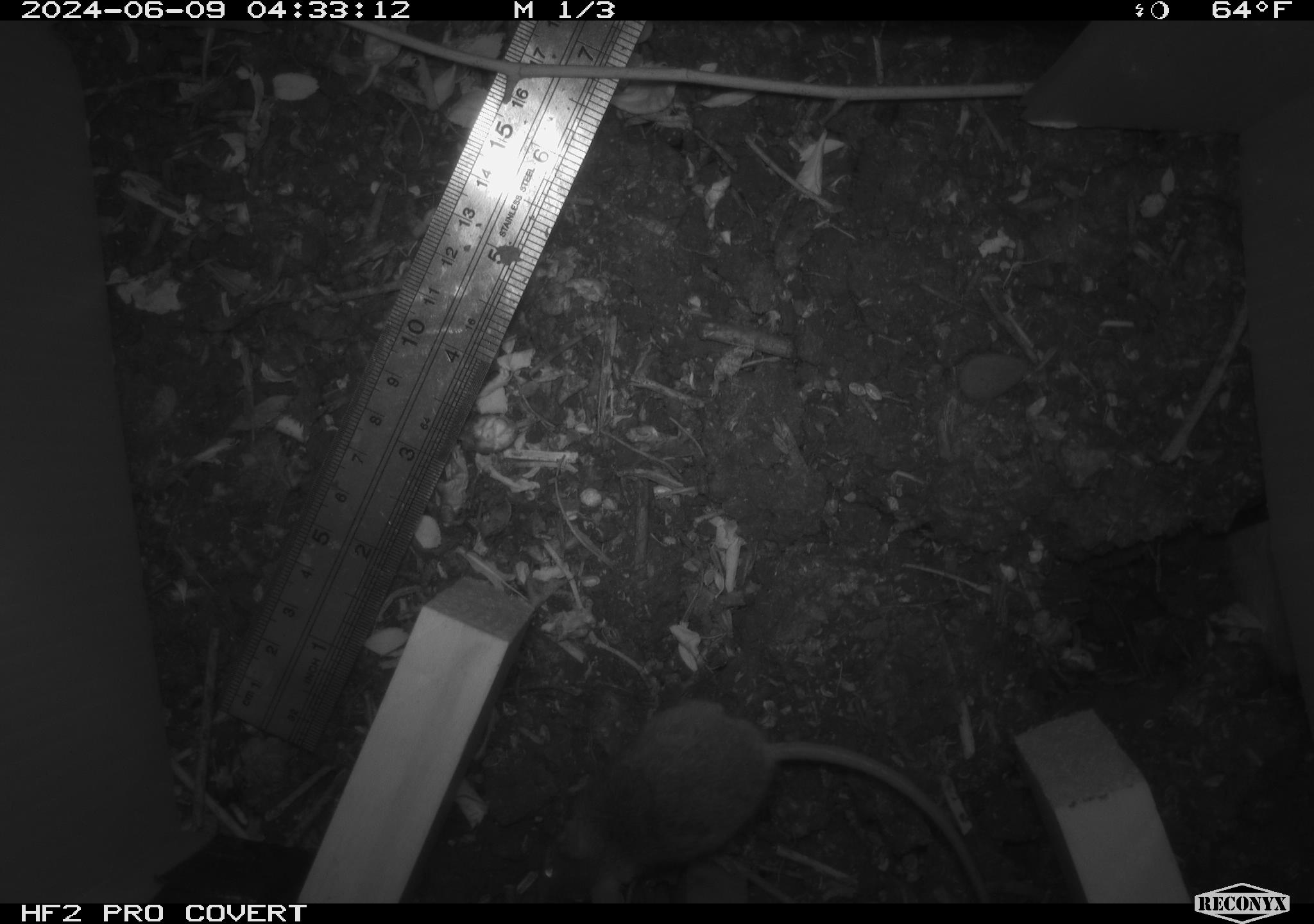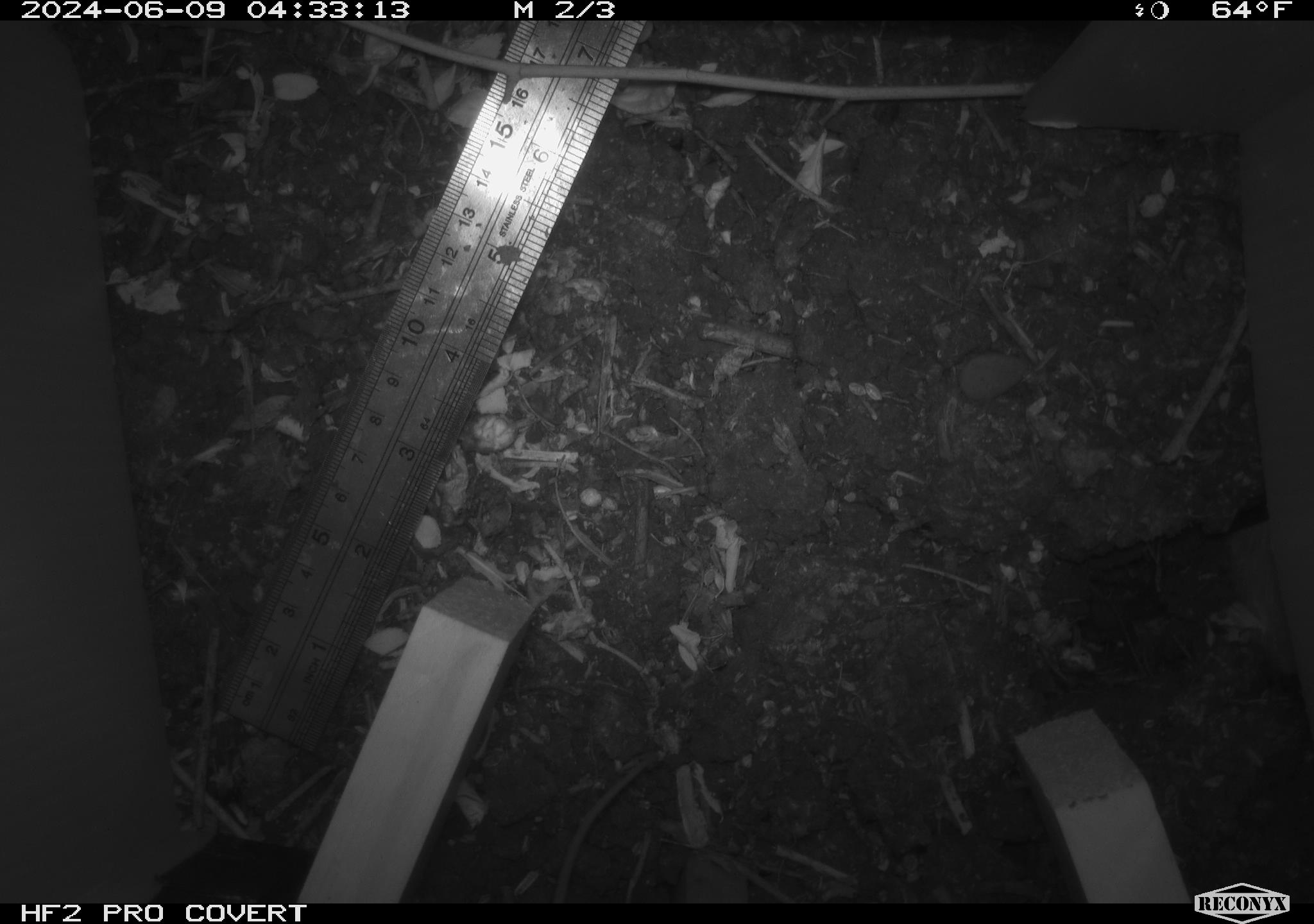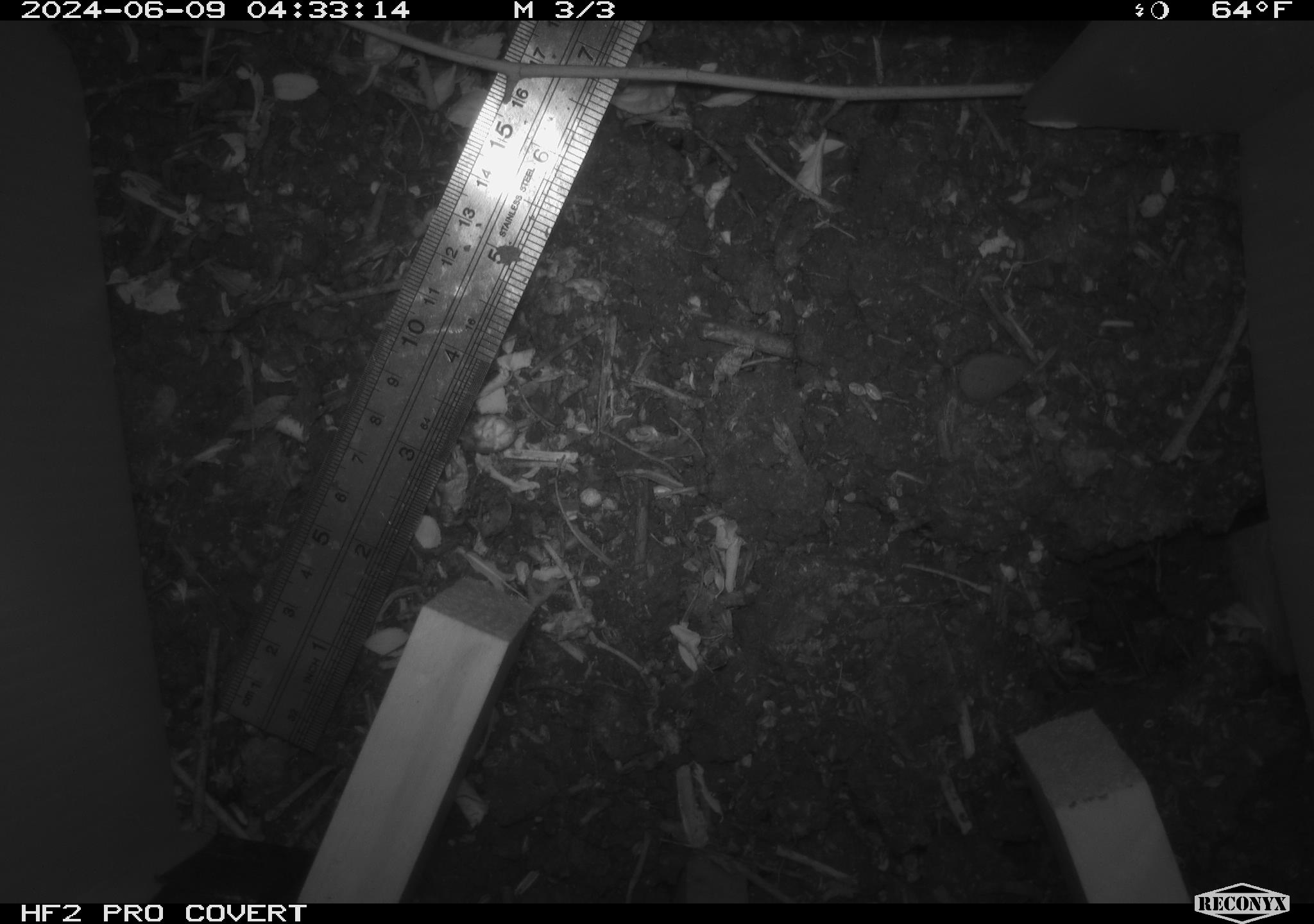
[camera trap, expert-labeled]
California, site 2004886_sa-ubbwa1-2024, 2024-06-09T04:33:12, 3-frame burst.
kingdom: Animalia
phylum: Chordata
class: Mammalia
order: Rodentia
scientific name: Rodentia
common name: mouse species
Mouse species (Rodentia).